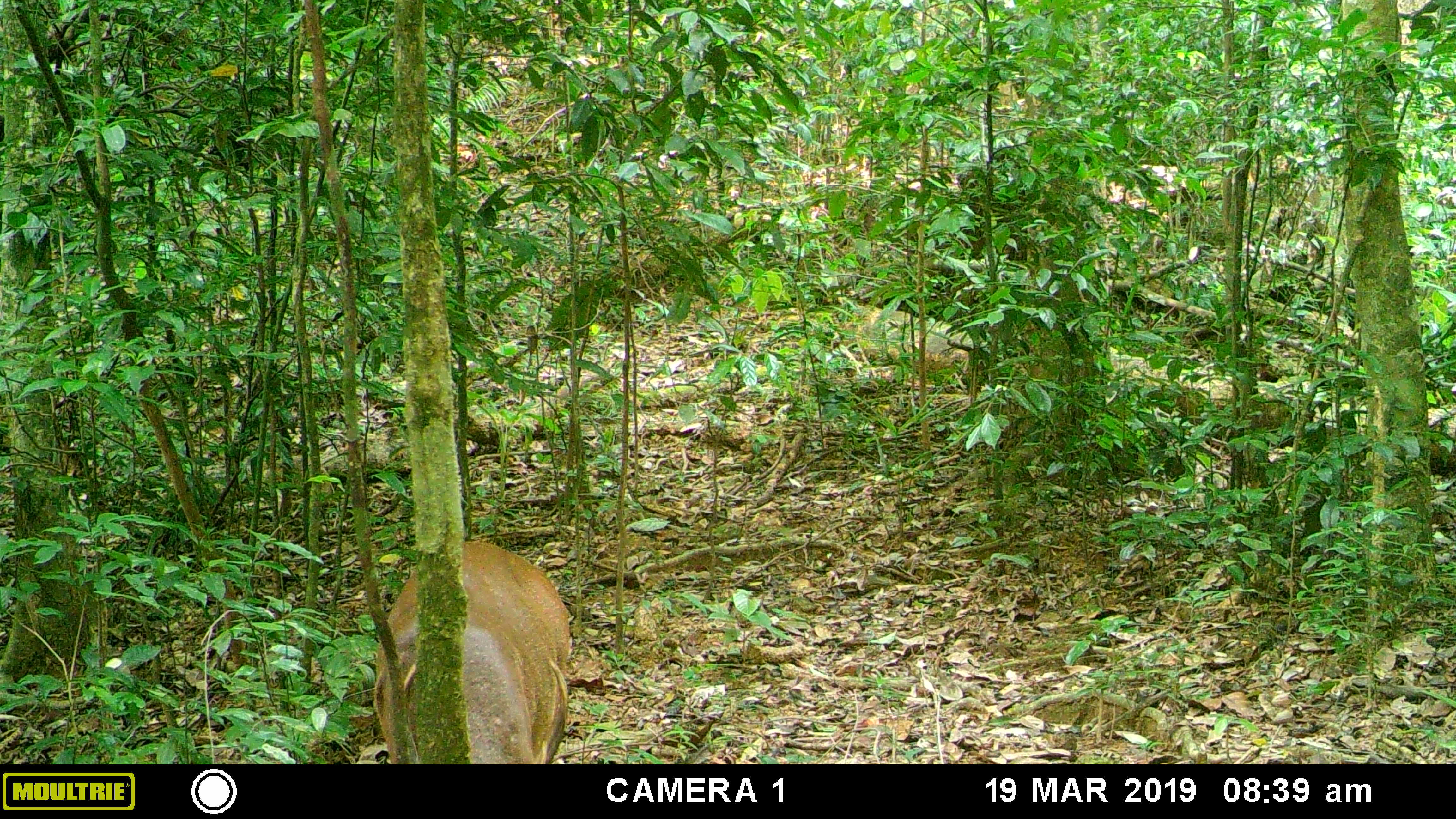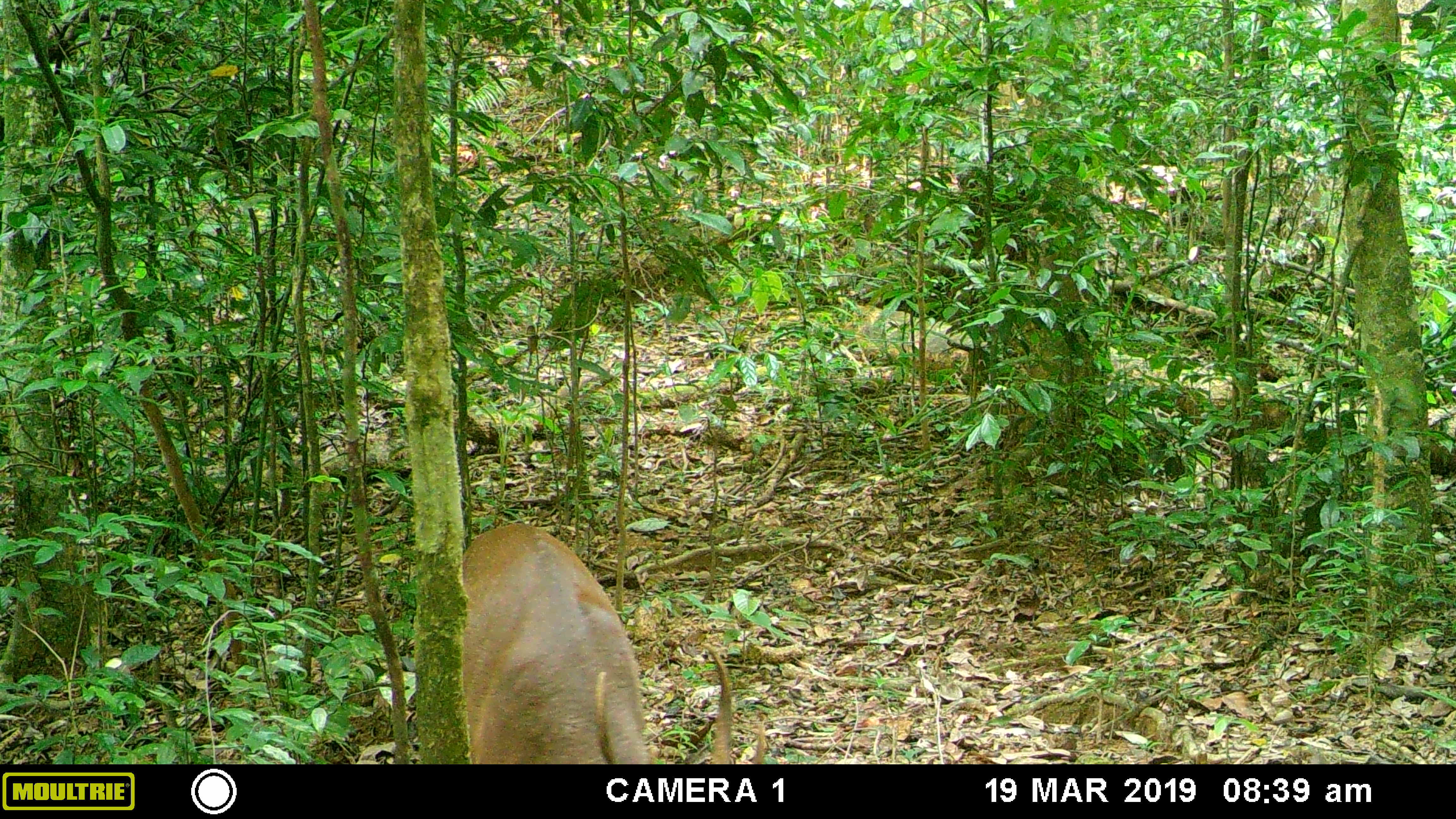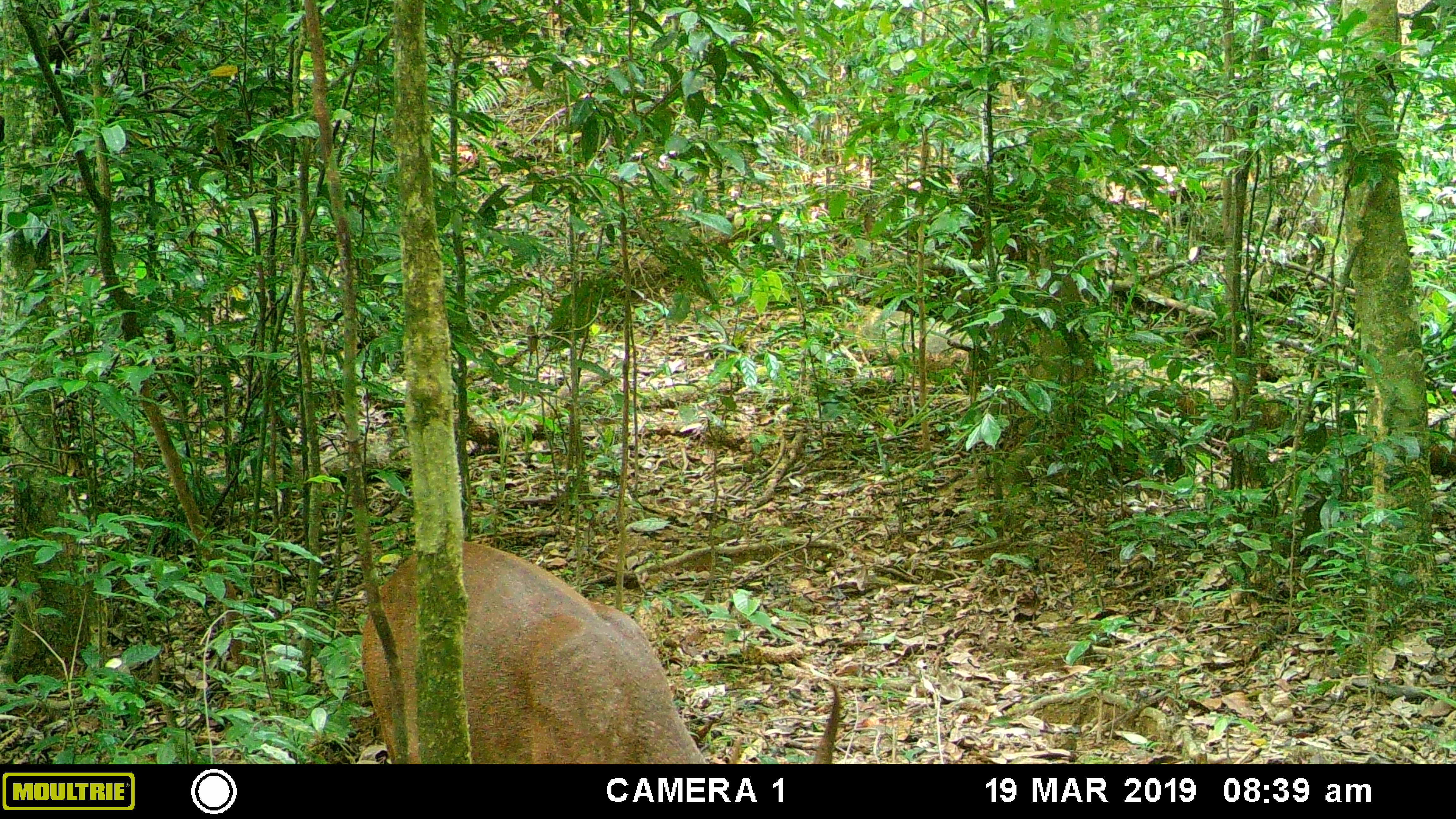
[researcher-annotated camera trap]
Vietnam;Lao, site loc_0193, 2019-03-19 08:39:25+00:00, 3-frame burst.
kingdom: Animalia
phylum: Chordata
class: Mammalia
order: Artiodactyla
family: Cervidae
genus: Muntiacus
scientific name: Muntiacus vuquangensis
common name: large-antlered muntjac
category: large antlered muntjac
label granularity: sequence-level